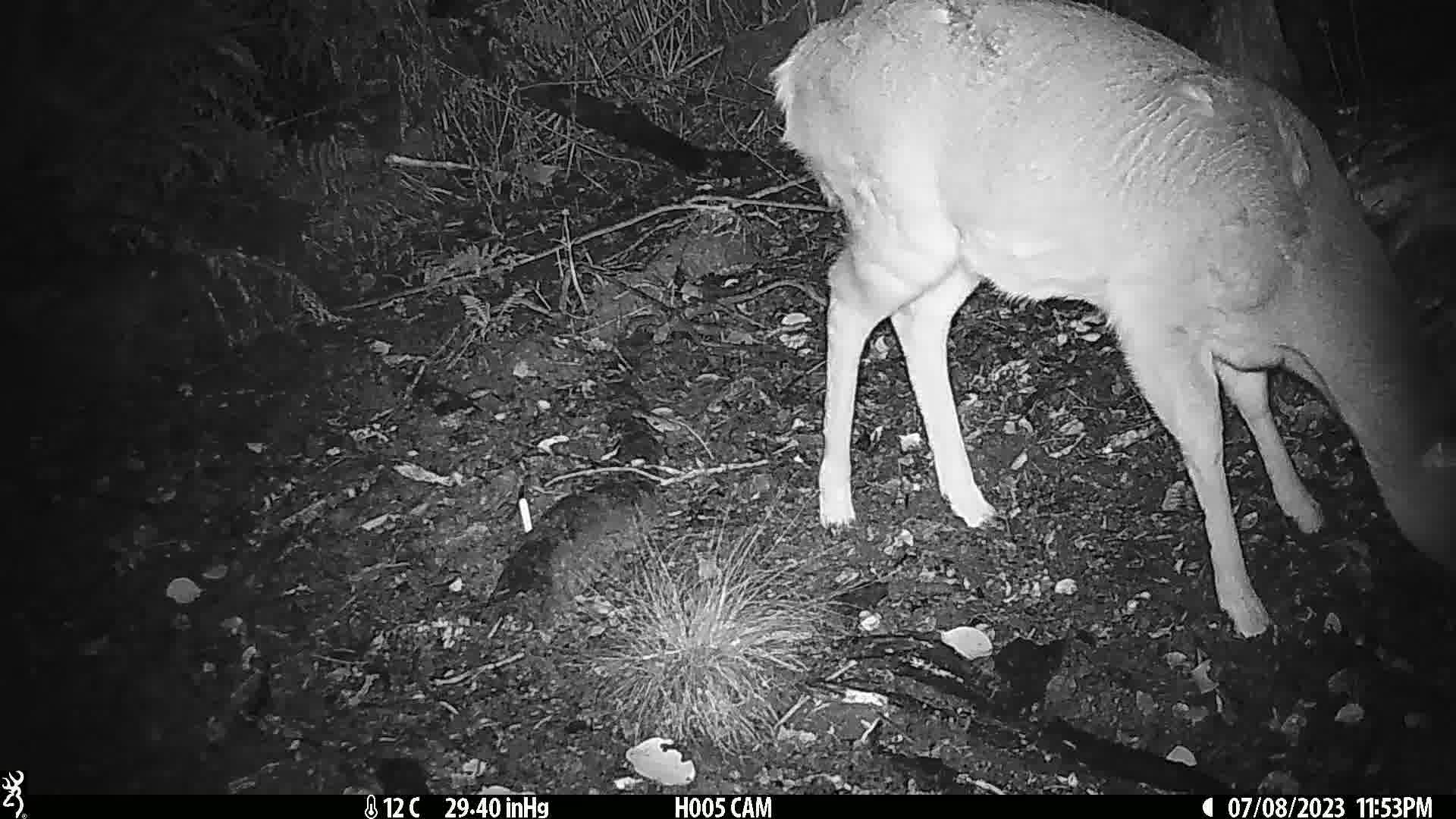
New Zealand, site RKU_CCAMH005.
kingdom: Animalia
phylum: Chordata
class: Mammalia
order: Artiodactyla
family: Cervidae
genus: Odocoileus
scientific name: Odocoileus virginianus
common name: white-tailed deer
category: white tailed deer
White tailed deer (white-tailed deer) (Odocoileus virginianus).